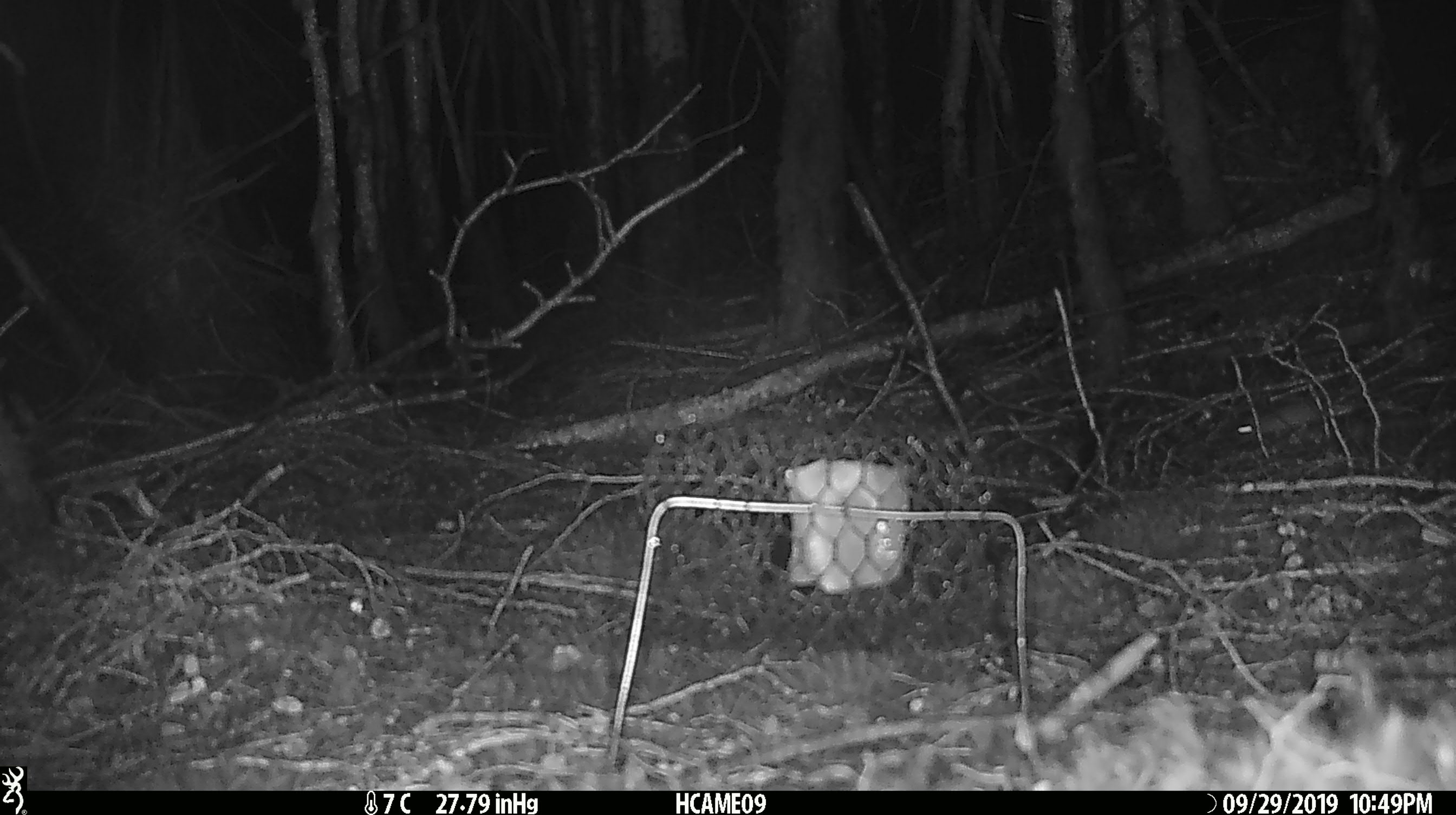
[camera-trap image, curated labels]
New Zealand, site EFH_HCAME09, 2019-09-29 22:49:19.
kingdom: Animalia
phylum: Chordata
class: Mammalia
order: Rodentia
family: Muridae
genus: Mus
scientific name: Mus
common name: mouse